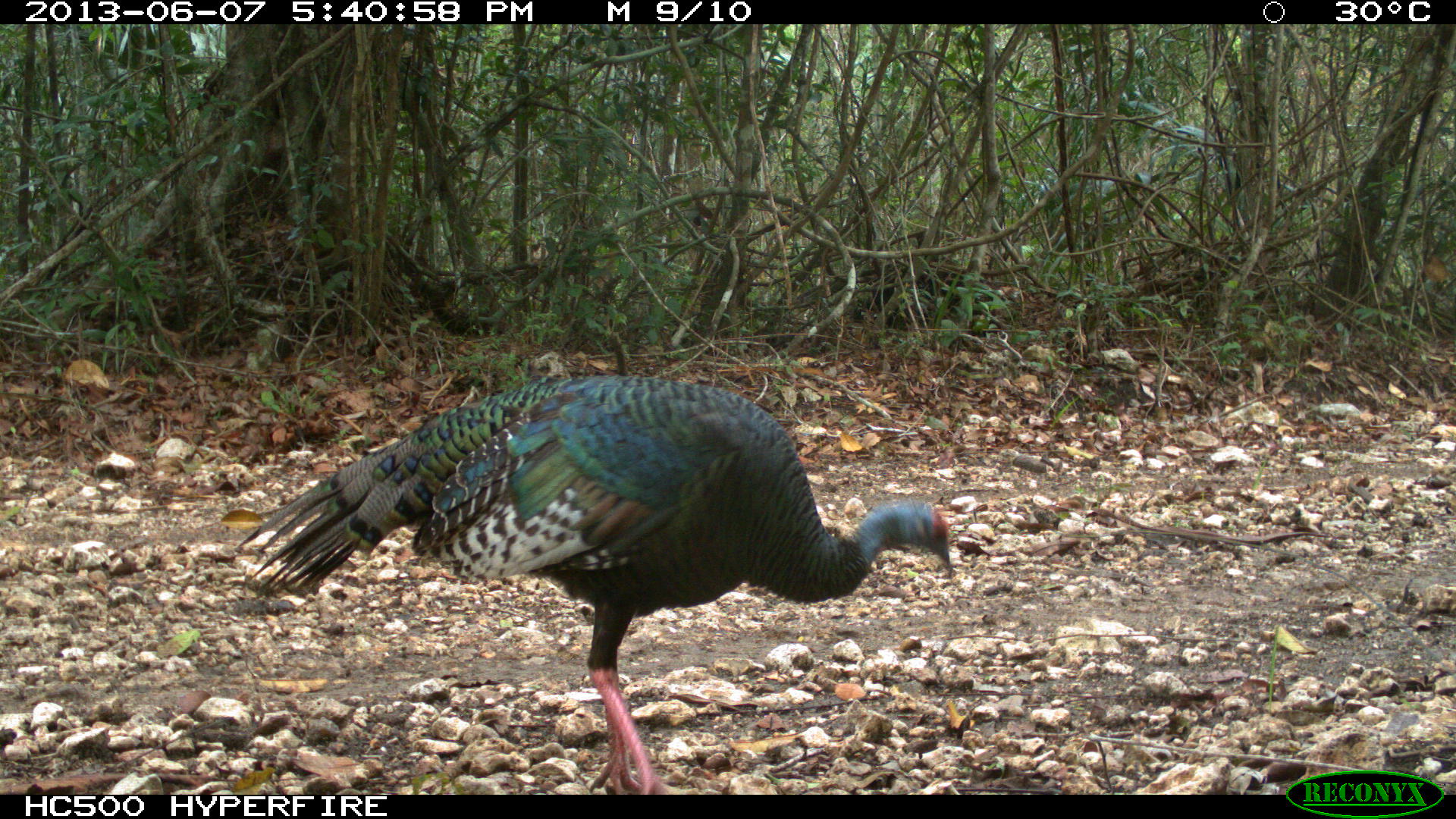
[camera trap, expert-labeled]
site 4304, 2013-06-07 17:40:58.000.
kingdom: Animalia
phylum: Chordata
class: Aves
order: Galliformes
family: Phasianidae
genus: Meleagris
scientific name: Meleagris ocellata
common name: ocellated turkey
Meleagris ocellata (ocellated turkey), count 2.